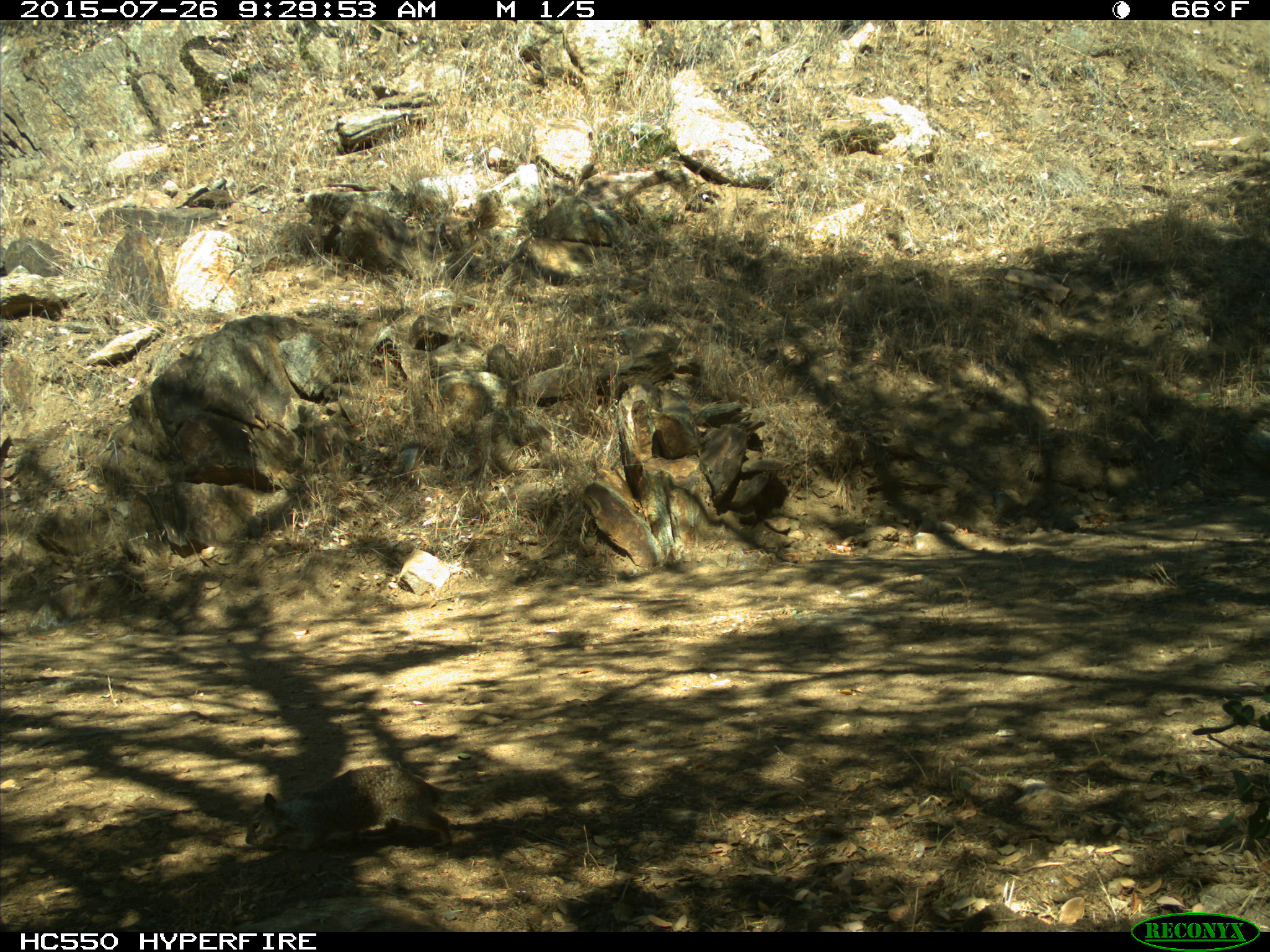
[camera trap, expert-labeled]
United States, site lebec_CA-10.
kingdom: Animalia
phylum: Chordata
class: Mammalia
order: Rodentia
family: Sciuridae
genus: Otospermophilus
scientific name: Otospermophilus beecheyi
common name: california ground squirrel